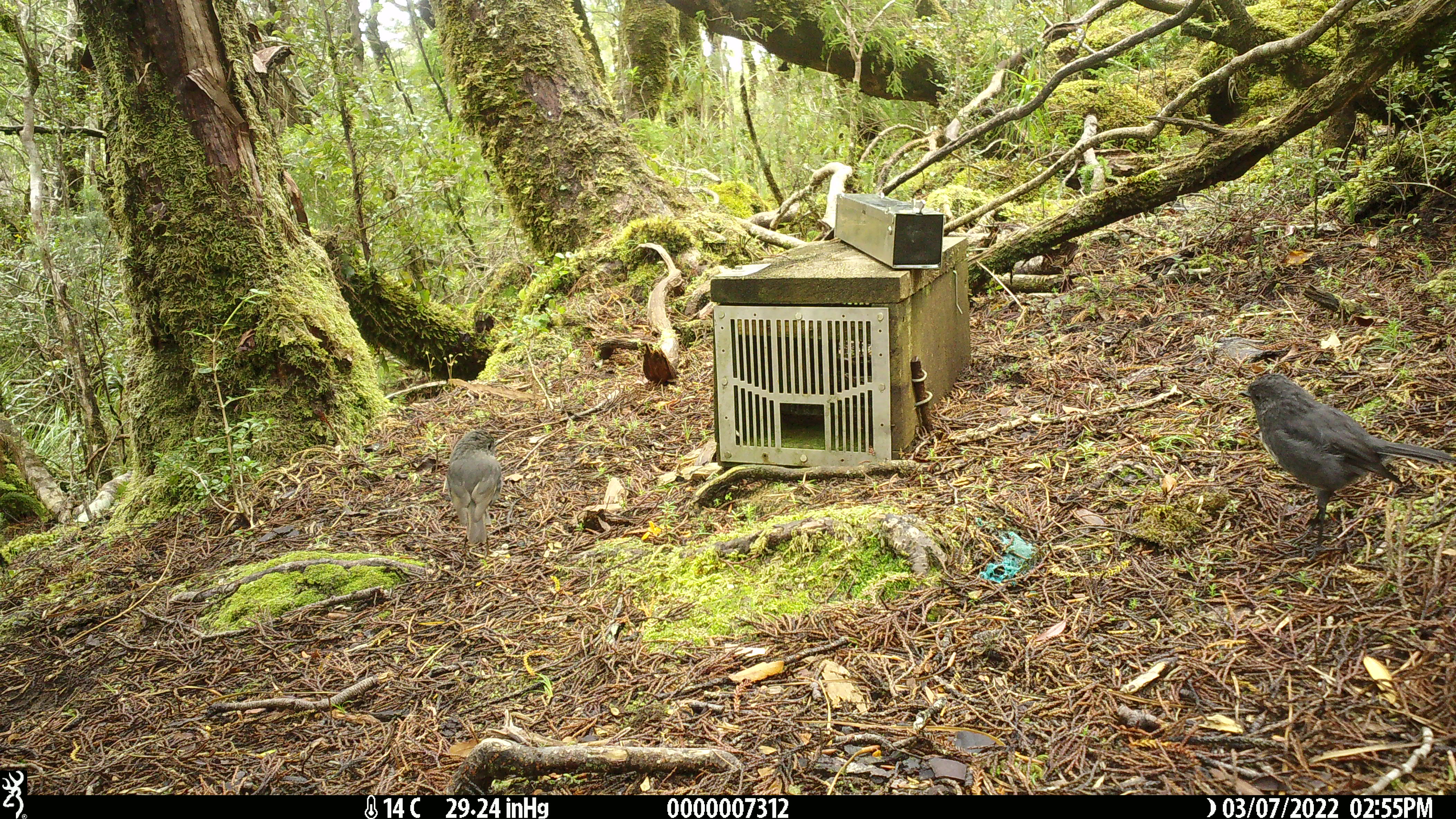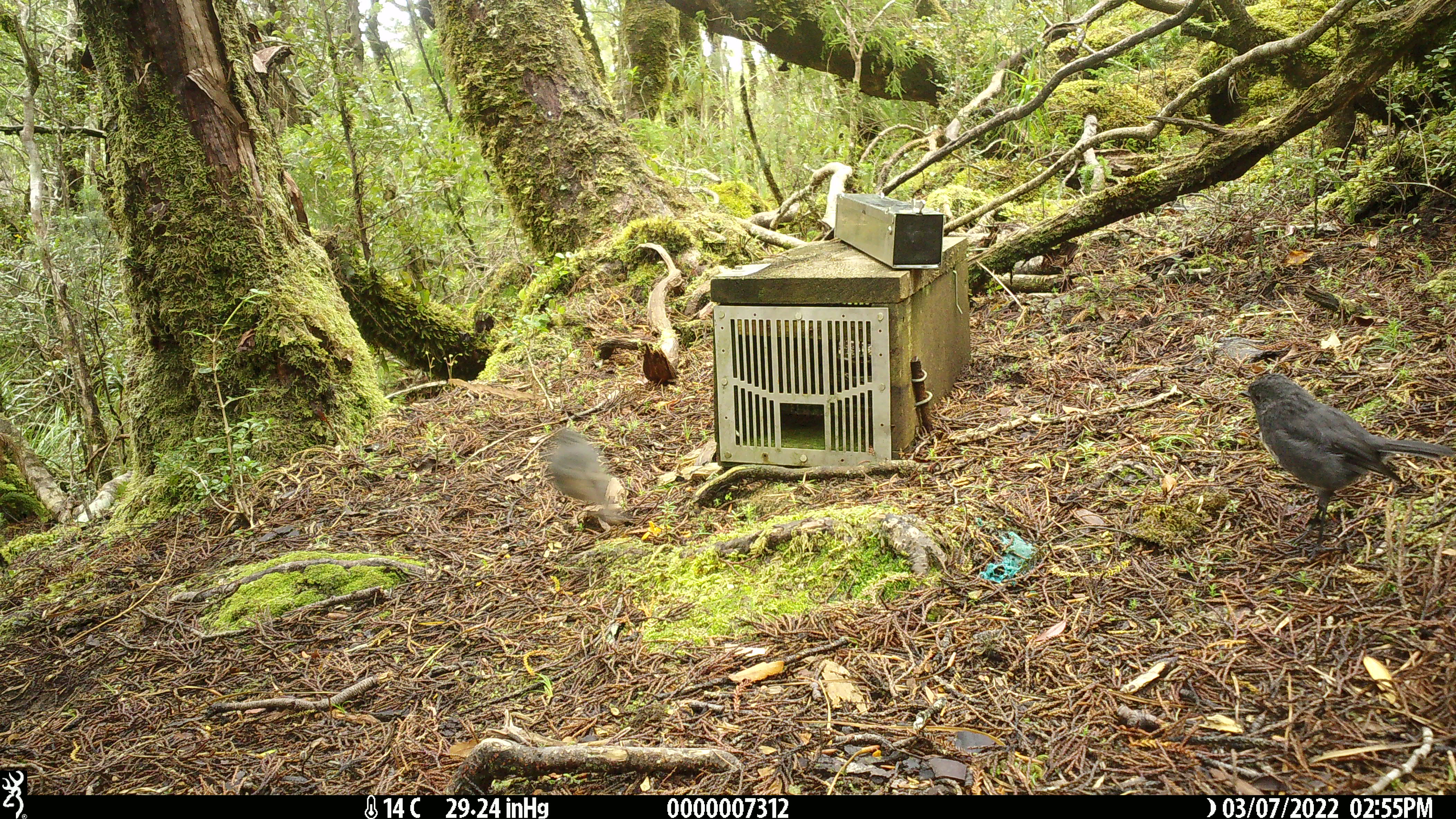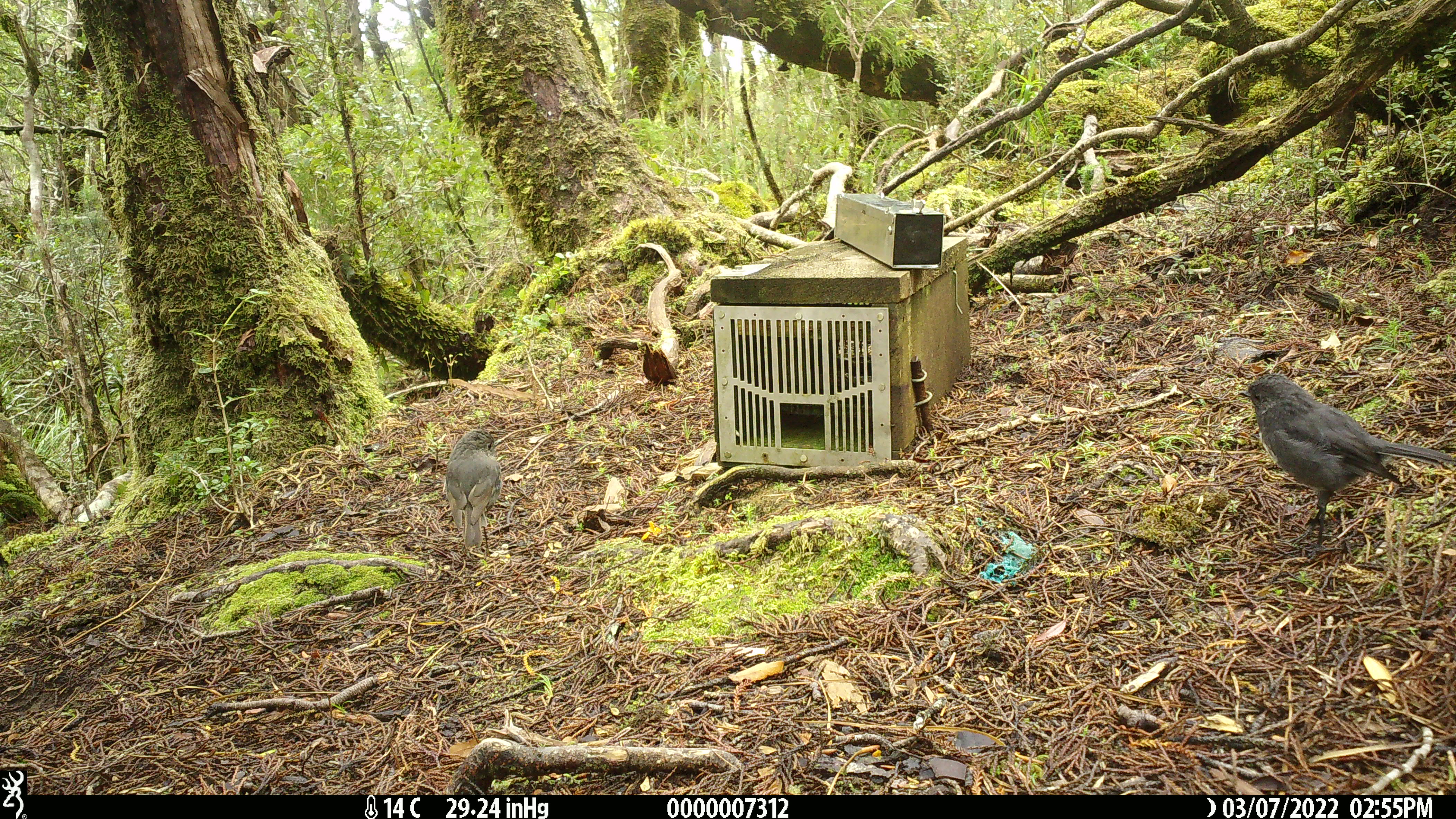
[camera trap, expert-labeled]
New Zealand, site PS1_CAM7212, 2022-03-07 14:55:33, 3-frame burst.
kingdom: Animalia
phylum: Chordata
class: Aves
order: Passeriformes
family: Petroicidae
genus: Petroica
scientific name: Petroica australis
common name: new zealand robin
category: robin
Robin (new zealand robin) (Petroica australis).